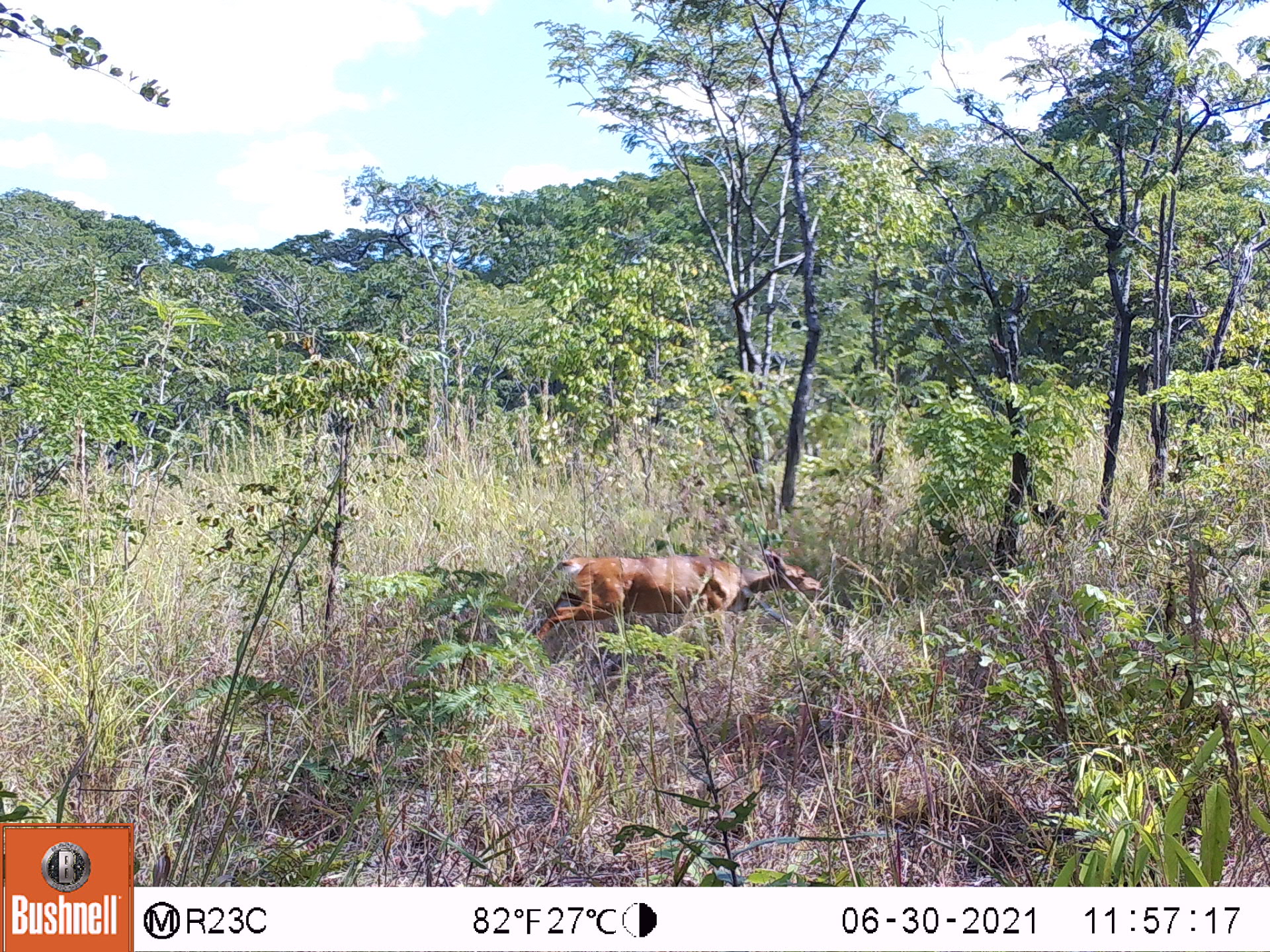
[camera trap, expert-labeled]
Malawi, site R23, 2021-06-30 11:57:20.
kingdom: Animalia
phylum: Chordata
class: Mammalia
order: Artiodactyla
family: Bovidae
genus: Tragelaphus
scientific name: Tragelaphus sylvaticus sylvaticus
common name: cape bushbuck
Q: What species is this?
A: Cape bushbuck (Tragelaphus sylvaticus sylvaticus).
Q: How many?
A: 1.